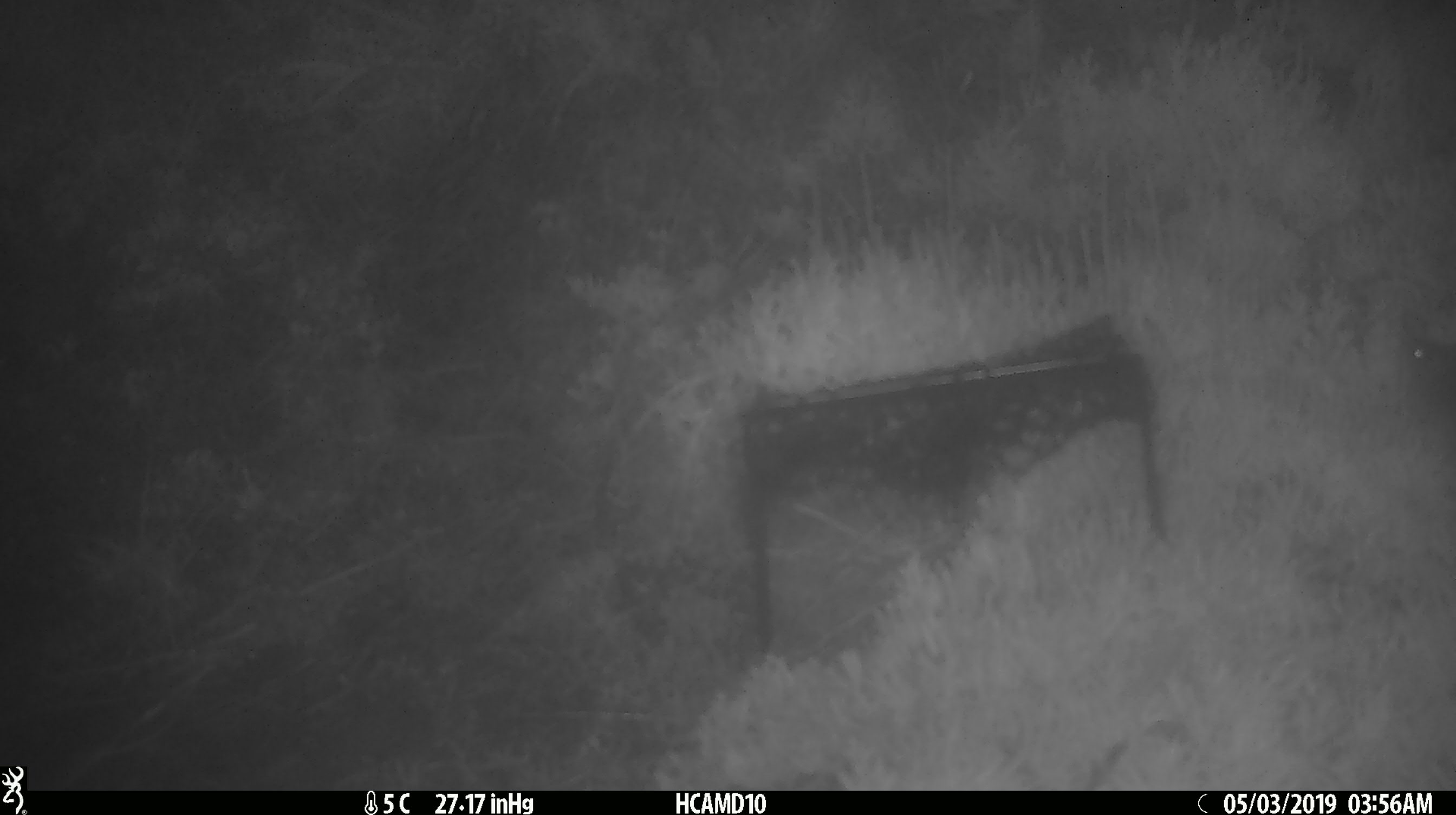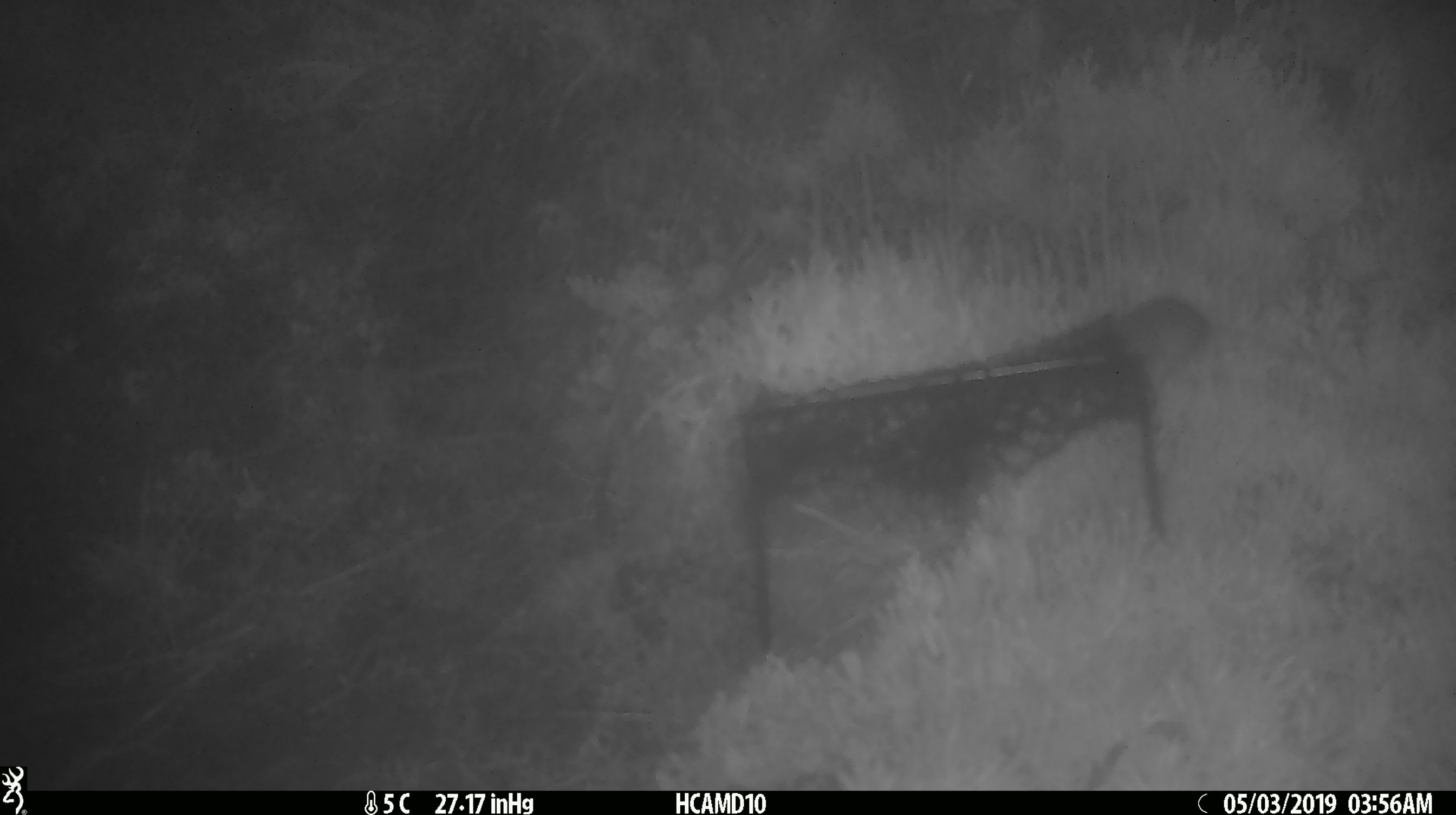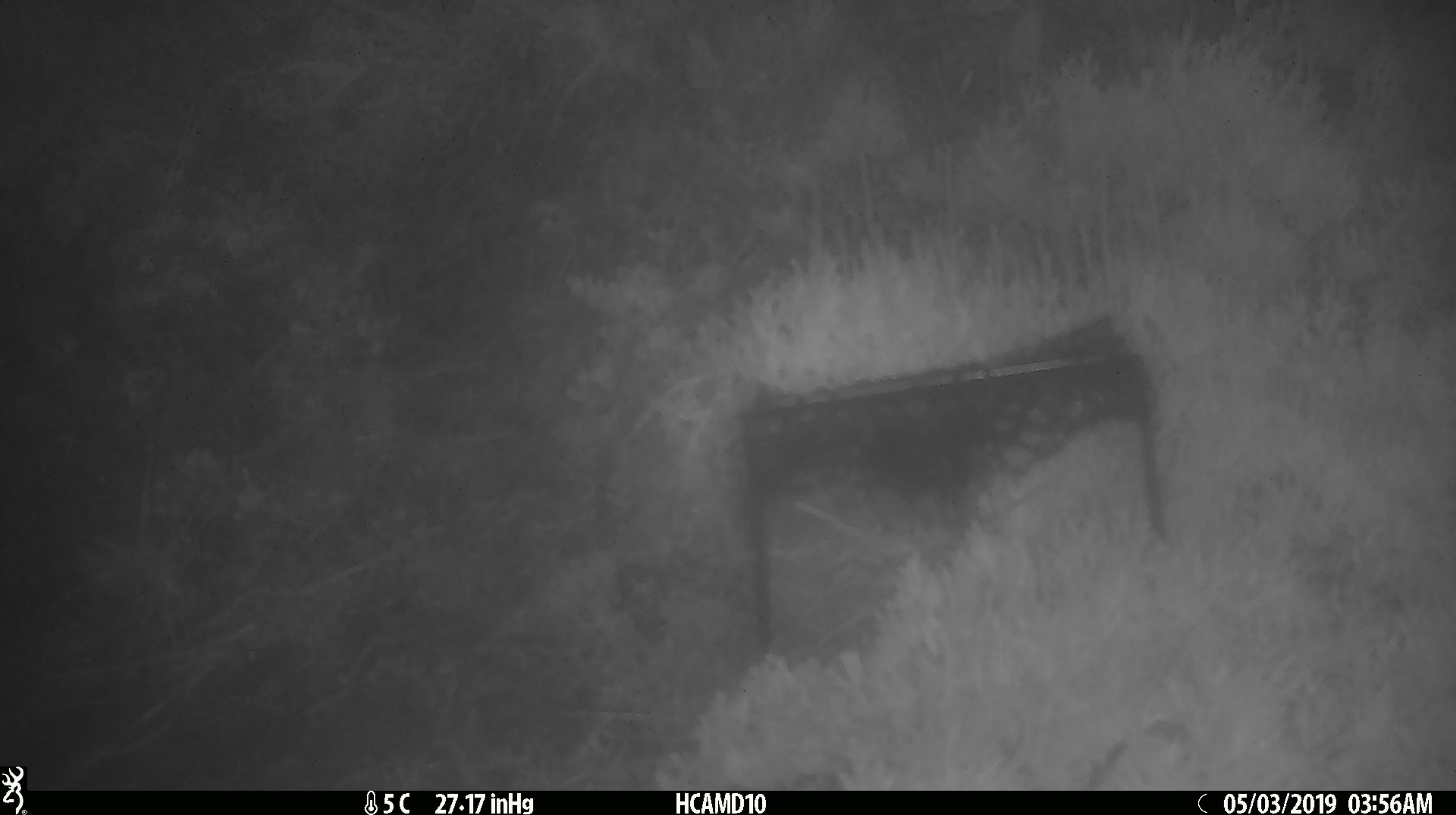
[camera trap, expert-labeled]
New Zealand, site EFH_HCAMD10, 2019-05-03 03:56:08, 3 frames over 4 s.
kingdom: Animalia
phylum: Chordata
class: Mammalia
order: Rodentia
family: Muridae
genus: Mus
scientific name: Mus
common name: mouse